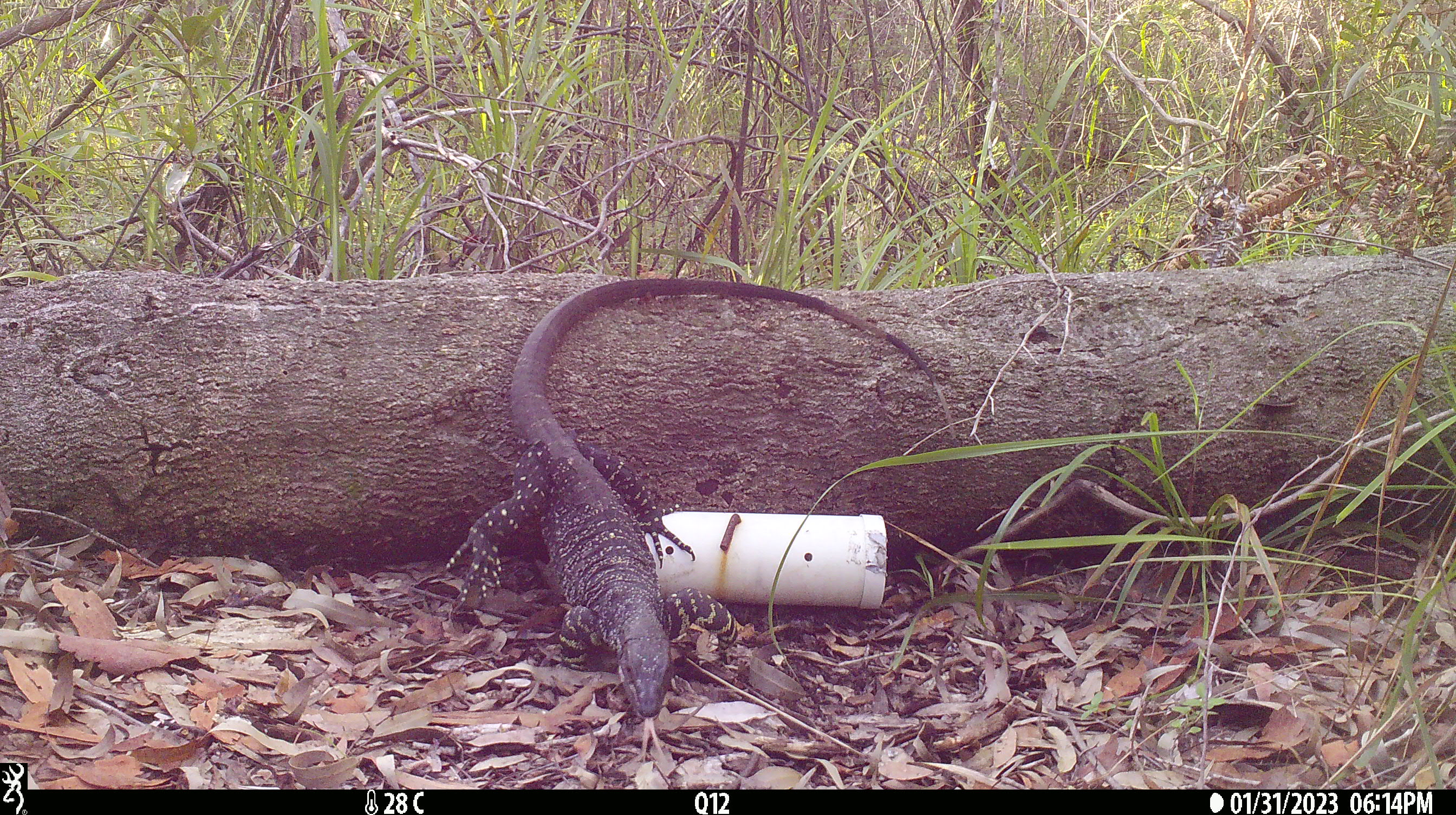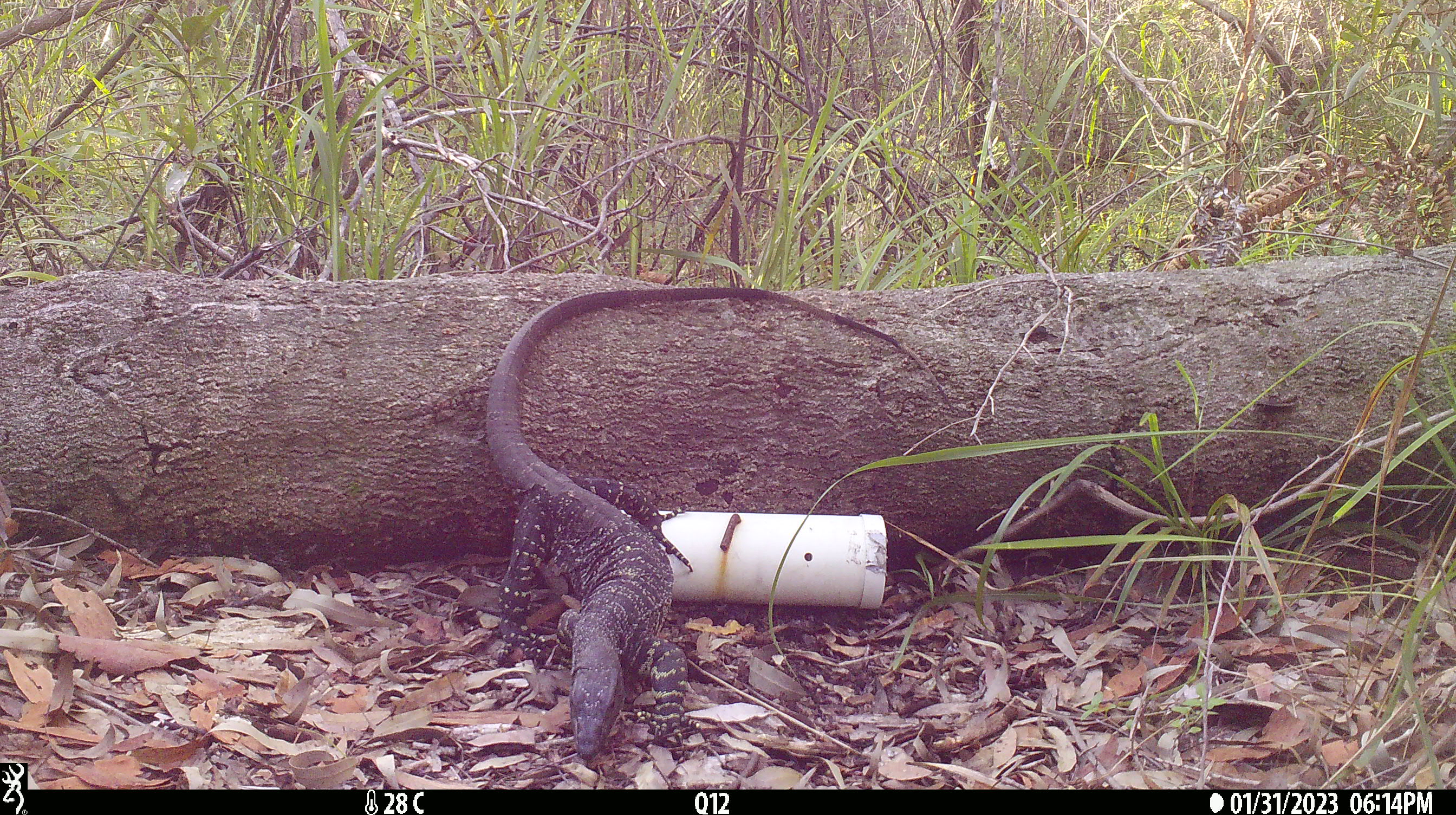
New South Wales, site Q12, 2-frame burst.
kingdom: Animalia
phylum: Chordata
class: Reptilia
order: Squamata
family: Varanidae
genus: Varanus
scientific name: Varanus varius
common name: lace monitor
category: goanna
Goanna (lace monitor) (Varanus varius).